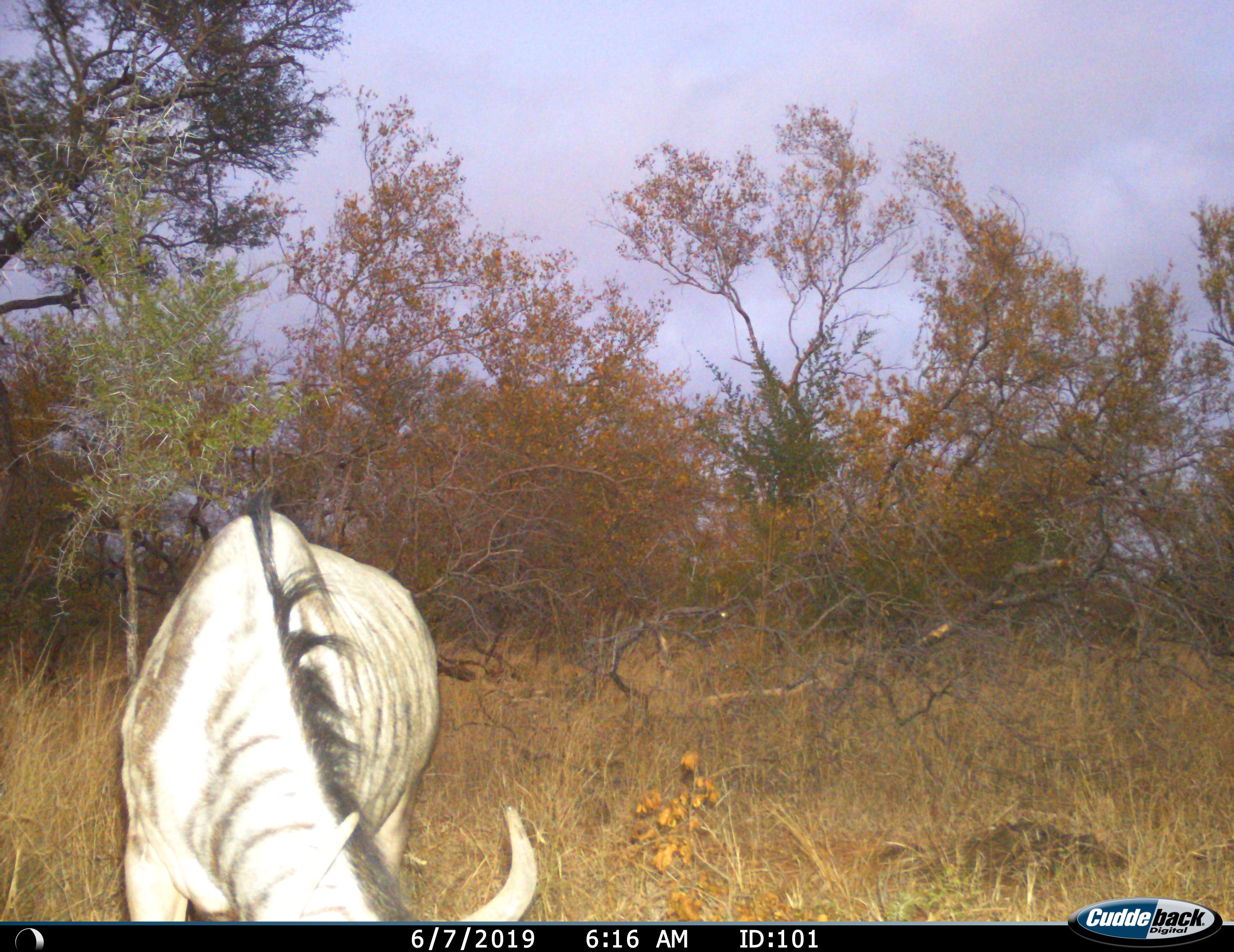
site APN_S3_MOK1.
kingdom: Animalia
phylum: Chordata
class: Mammalia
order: Artiodactyla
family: Bovidae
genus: Connochaetes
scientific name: Connochaetes taurinus taurinus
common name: blue wildebeest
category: wildebeestblue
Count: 1.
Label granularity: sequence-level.